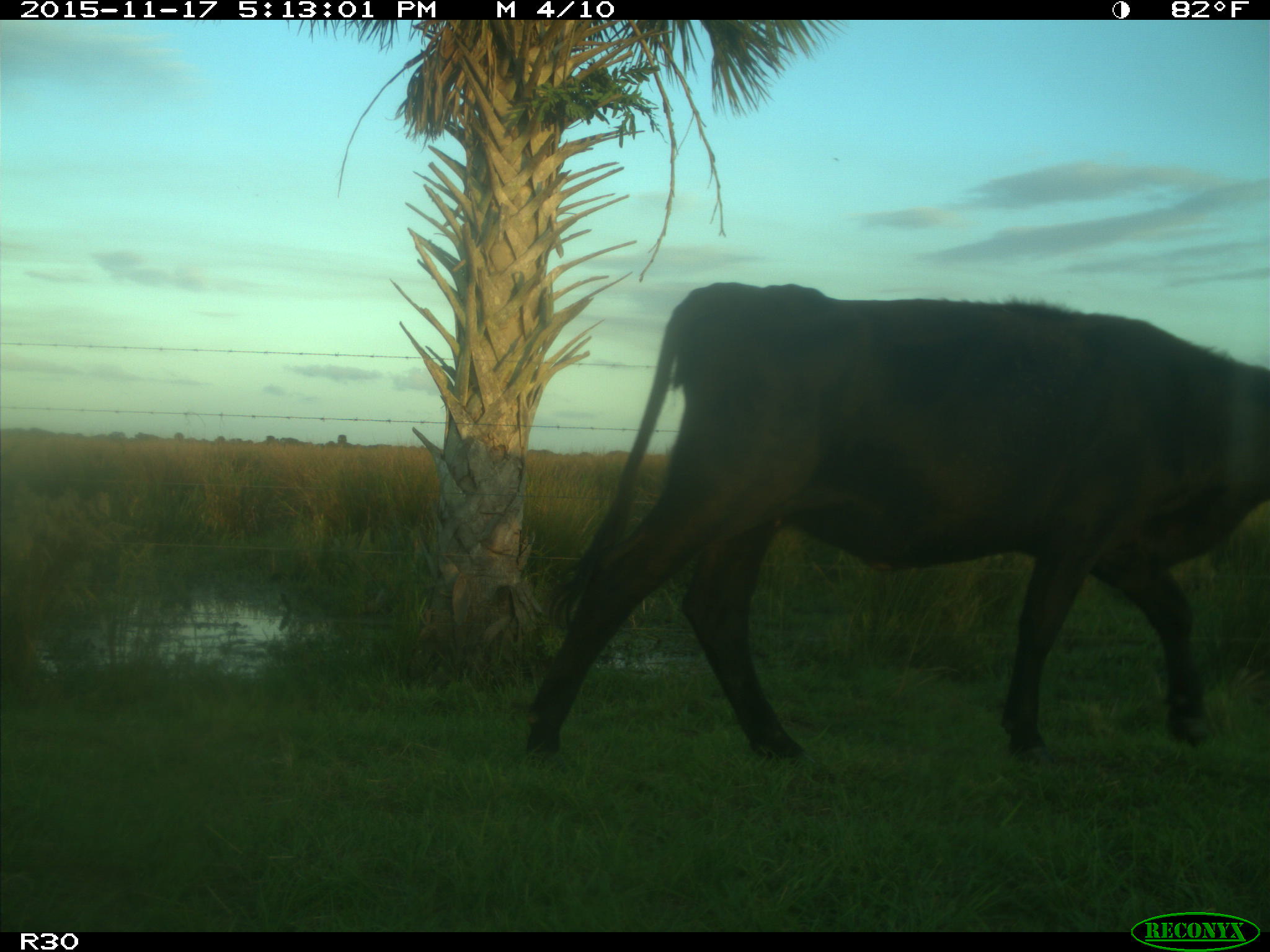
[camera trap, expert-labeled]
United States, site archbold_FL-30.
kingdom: Animalia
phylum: Chordata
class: Mammalia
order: Artiodactyla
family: Bovidae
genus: Bos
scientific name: Bos taurus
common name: domestic cow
Bos taurus (domestic cow).